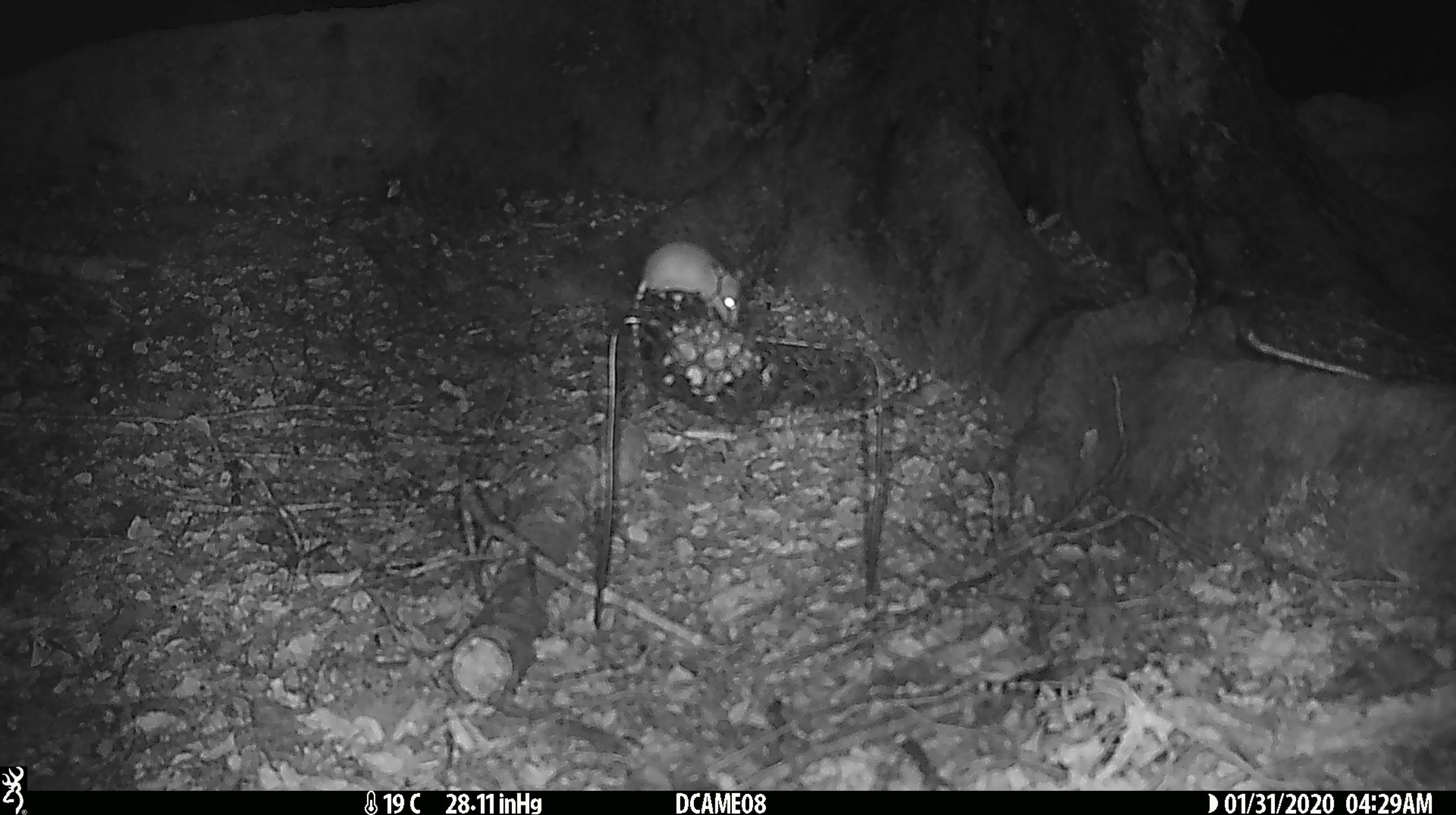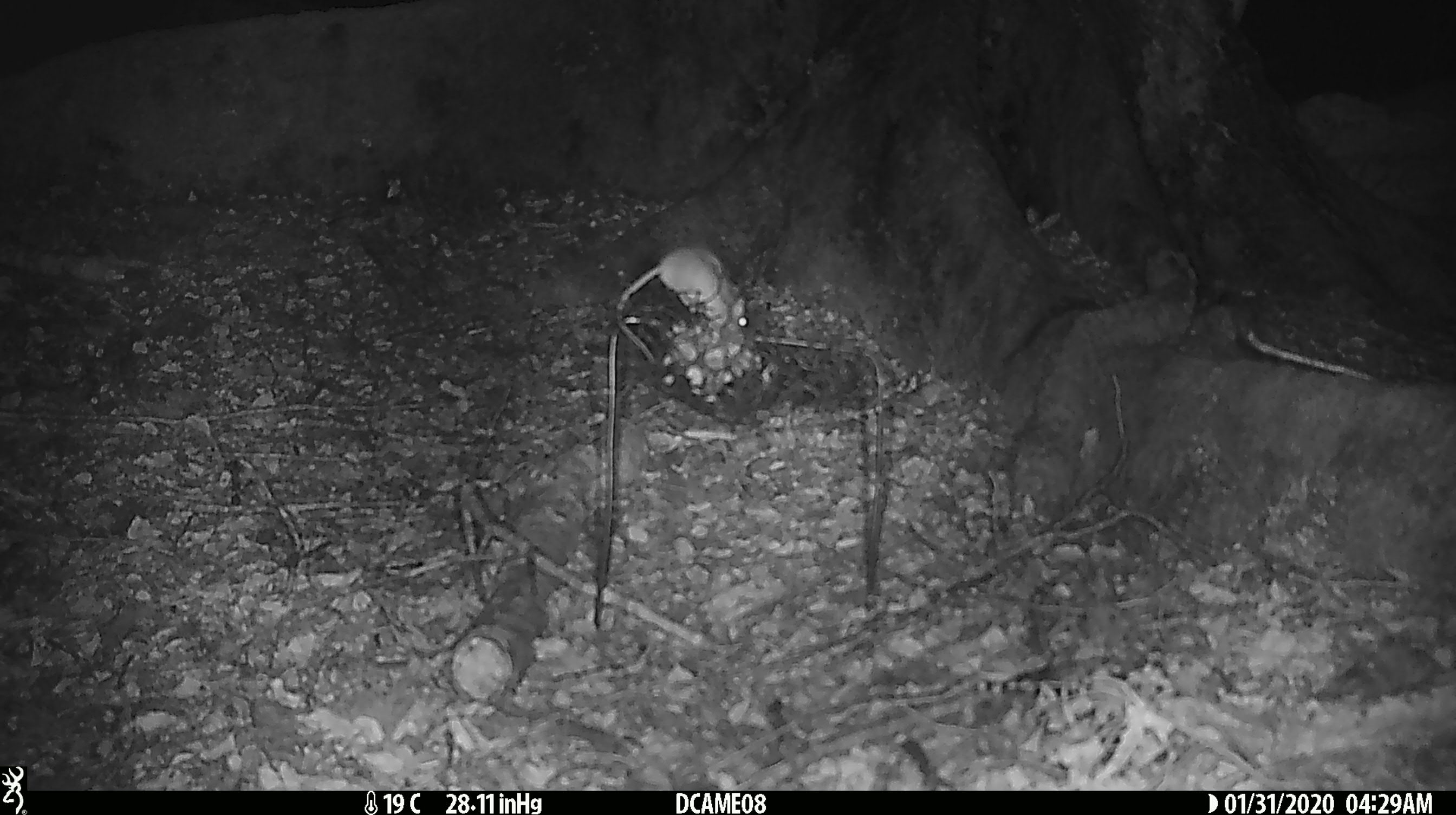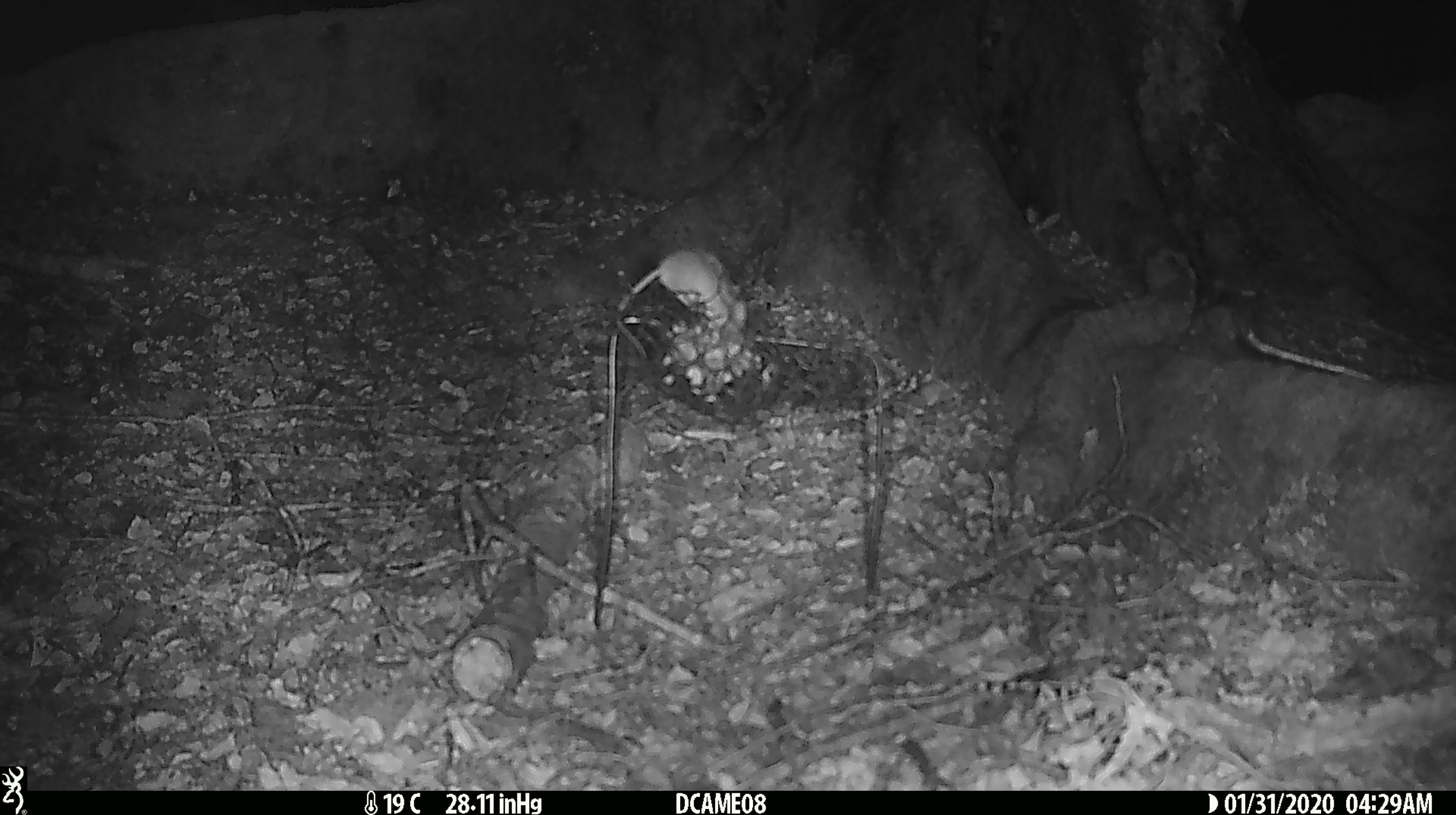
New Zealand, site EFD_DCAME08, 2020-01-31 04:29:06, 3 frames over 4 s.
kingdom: Animalia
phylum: Chordata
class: Mammalia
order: Rodentia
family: Muridae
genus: Mus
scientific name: Mus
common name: mouse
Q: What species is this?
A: Mouse (Mus).